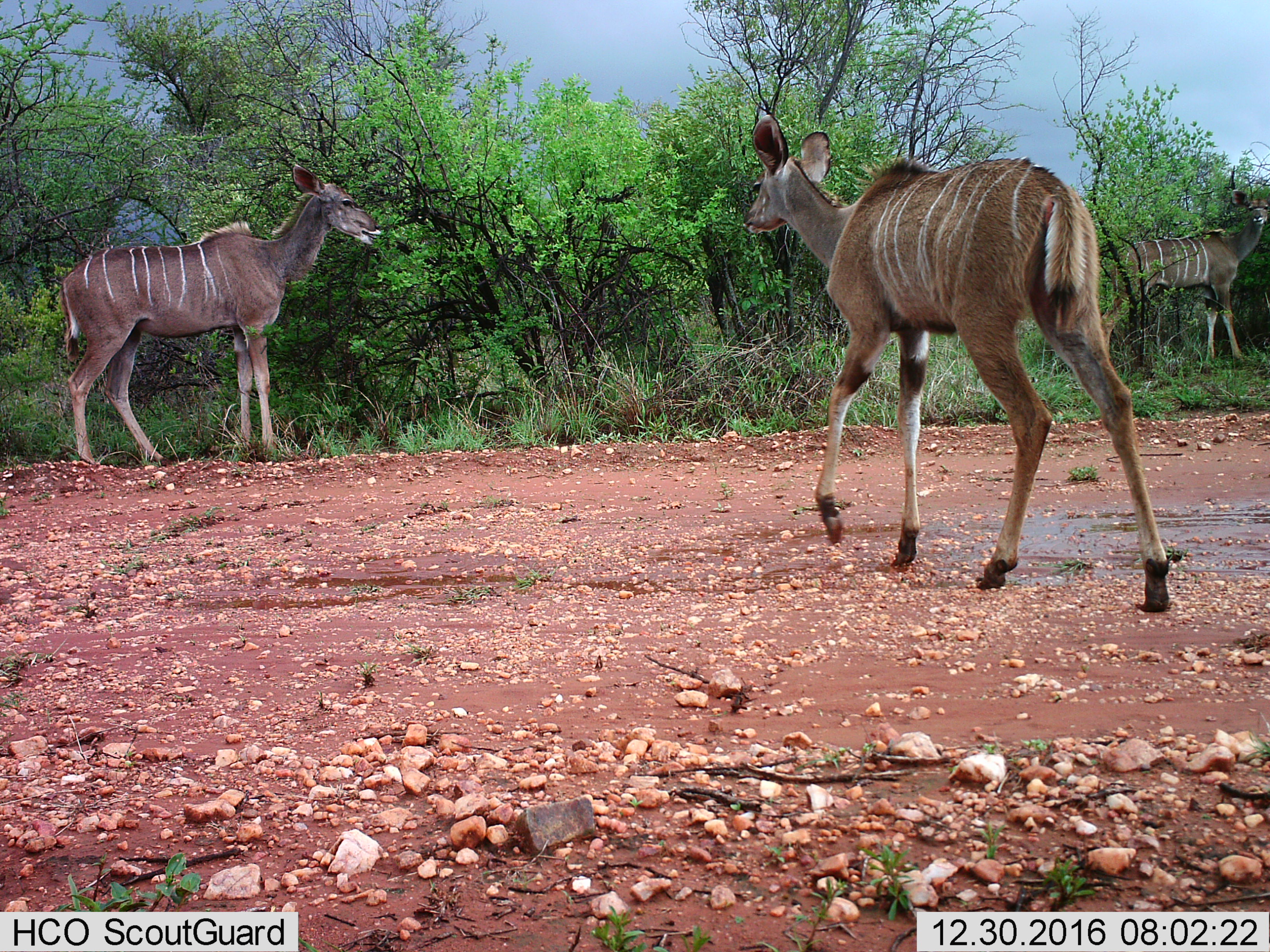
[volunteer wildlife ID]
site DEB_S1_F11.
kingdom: Animalia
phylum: Chordata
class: Mammalia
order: Artiodactyla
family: Bovidae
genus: Tragelaphus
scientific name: Tragelaphus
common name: kudu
Kudu (Tragelaphus), count 3. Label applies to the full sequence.